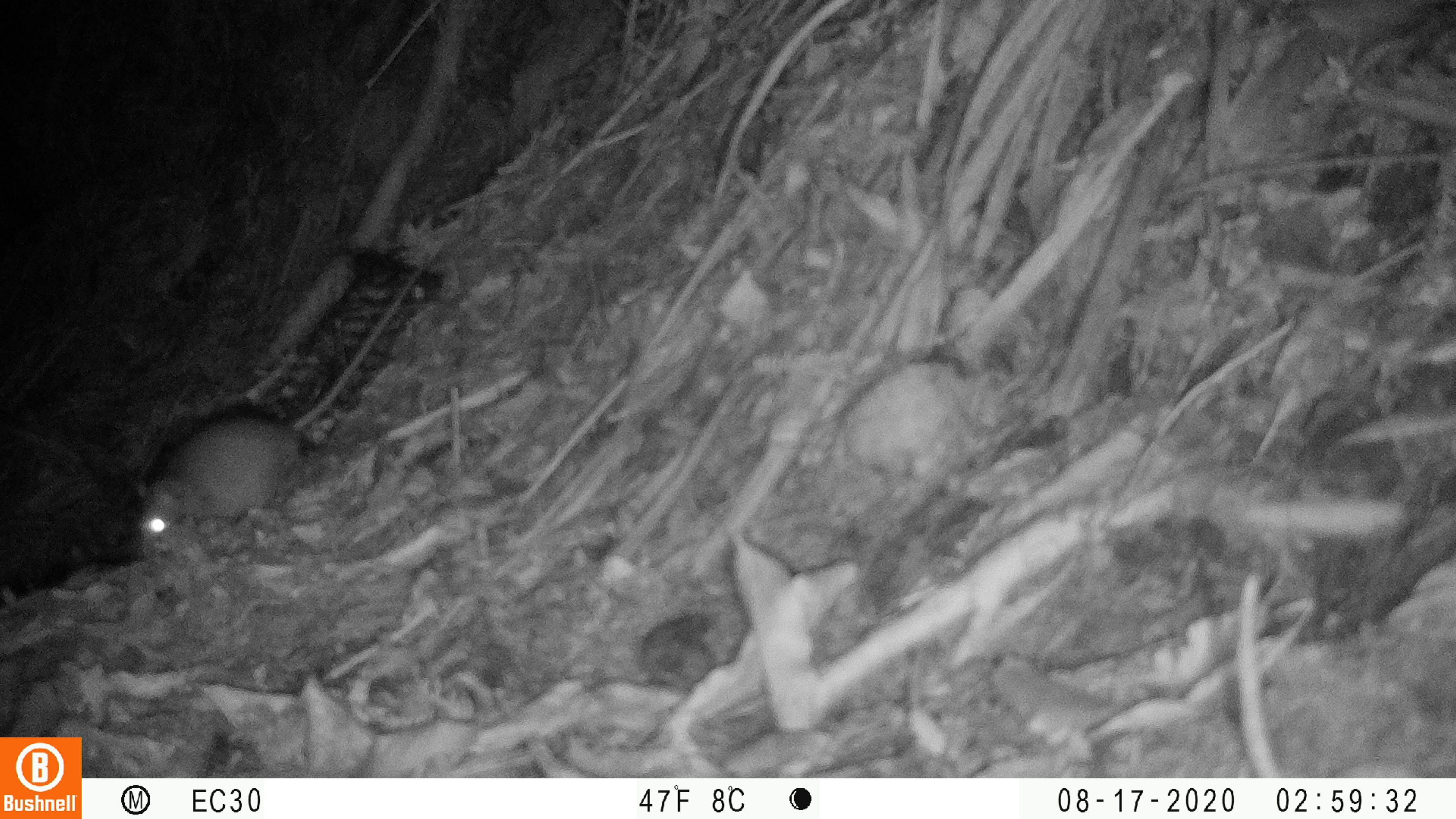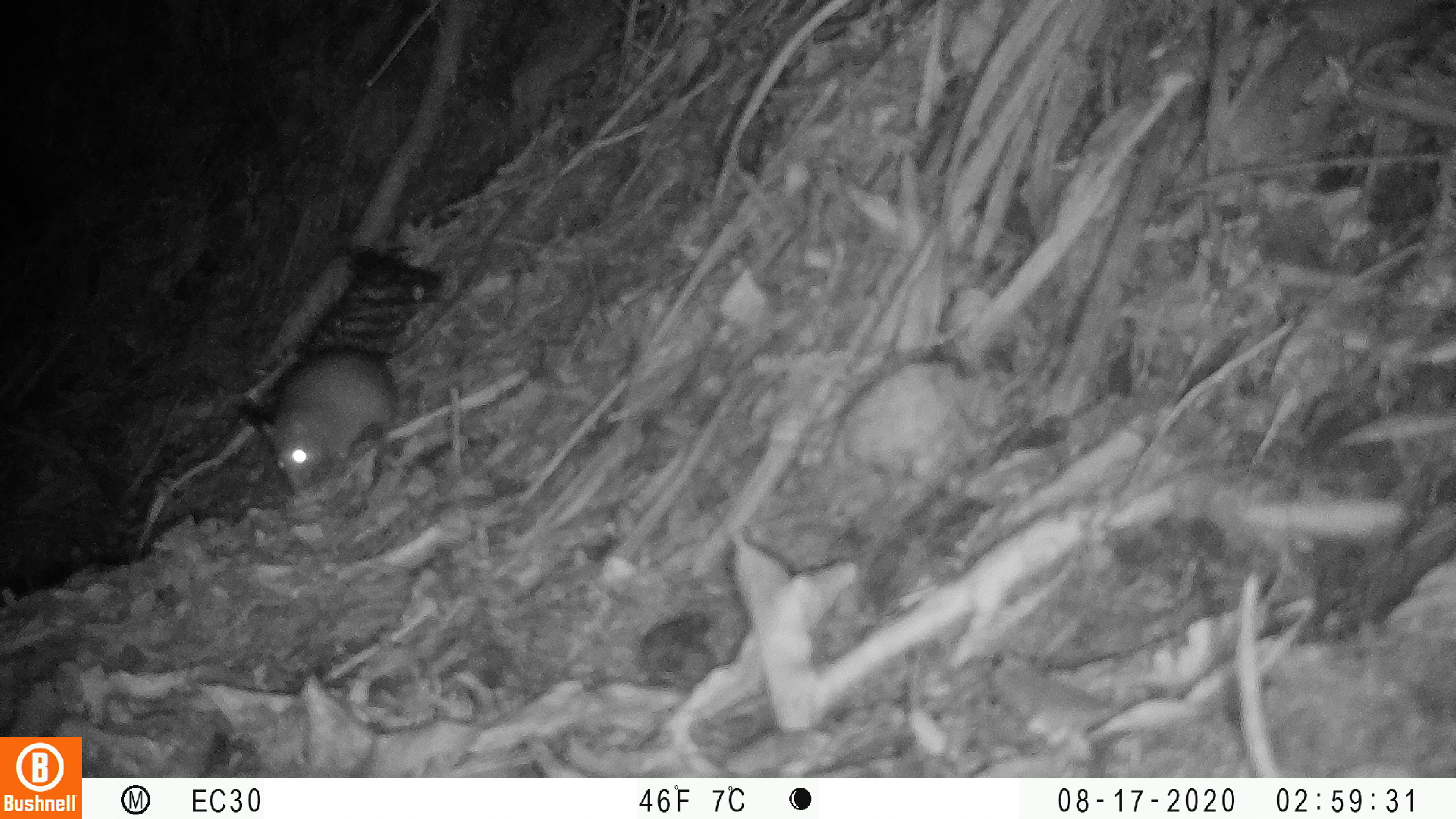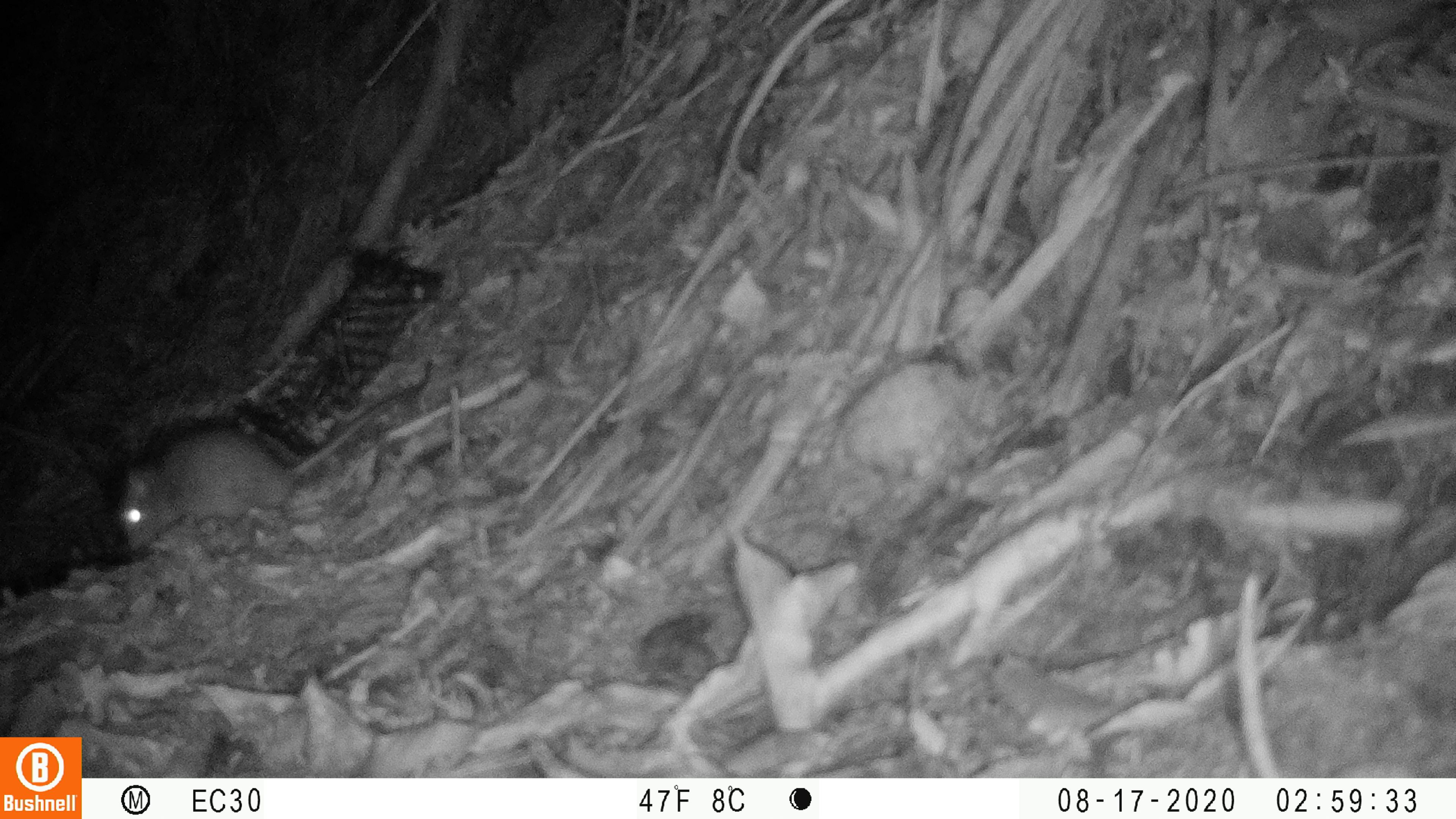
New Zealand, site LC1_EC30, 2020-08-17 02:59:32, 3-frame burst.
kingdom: Animalia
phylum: Chordata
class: Mammalia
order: Rodentia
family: Muridae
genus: Rattus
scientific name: Rattus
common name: rat